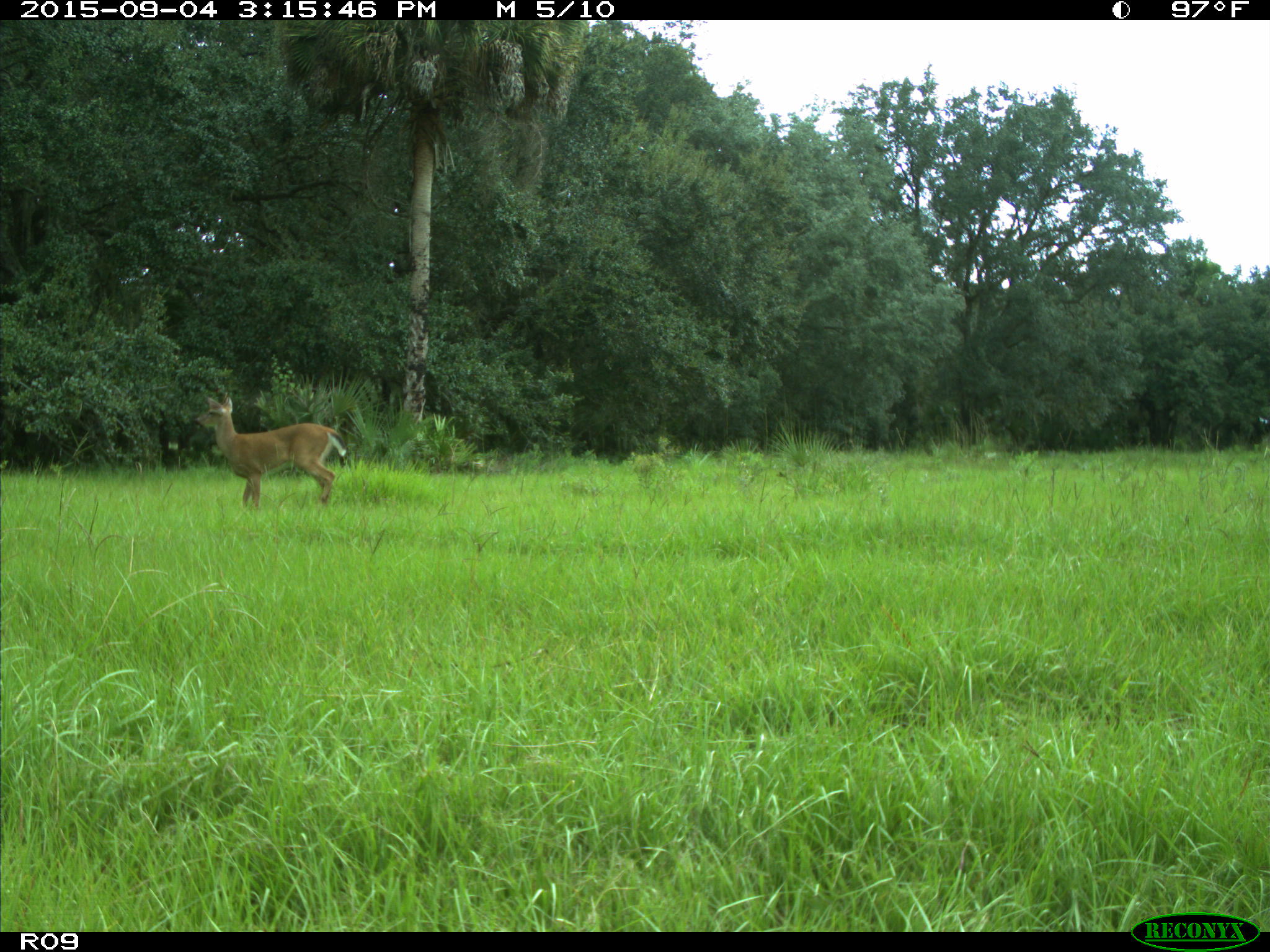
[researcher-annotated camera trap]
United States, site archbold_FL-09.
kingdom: Animalia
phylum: Chordata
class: Mammalia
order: Artiodactyla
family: Cervidae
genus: Odocoileus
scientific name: Odocoileus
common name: deer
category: unidentified deer